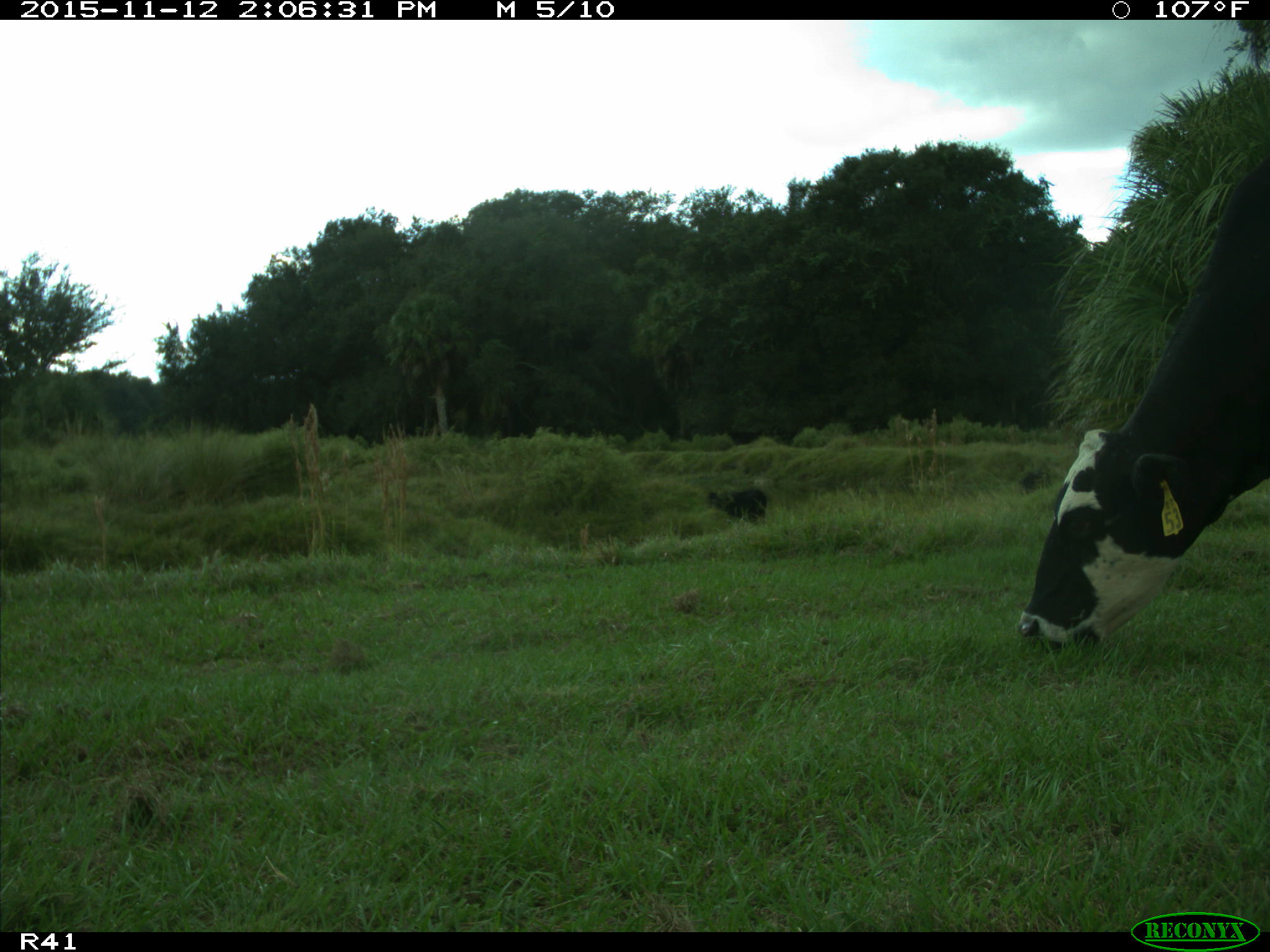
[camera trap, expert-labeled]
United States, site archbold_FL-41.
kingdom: Animalia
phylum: Chordata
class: Mammalia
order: Artiodactyla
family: Bovidae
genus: Bos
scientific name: Bos taurus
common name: domestic cow